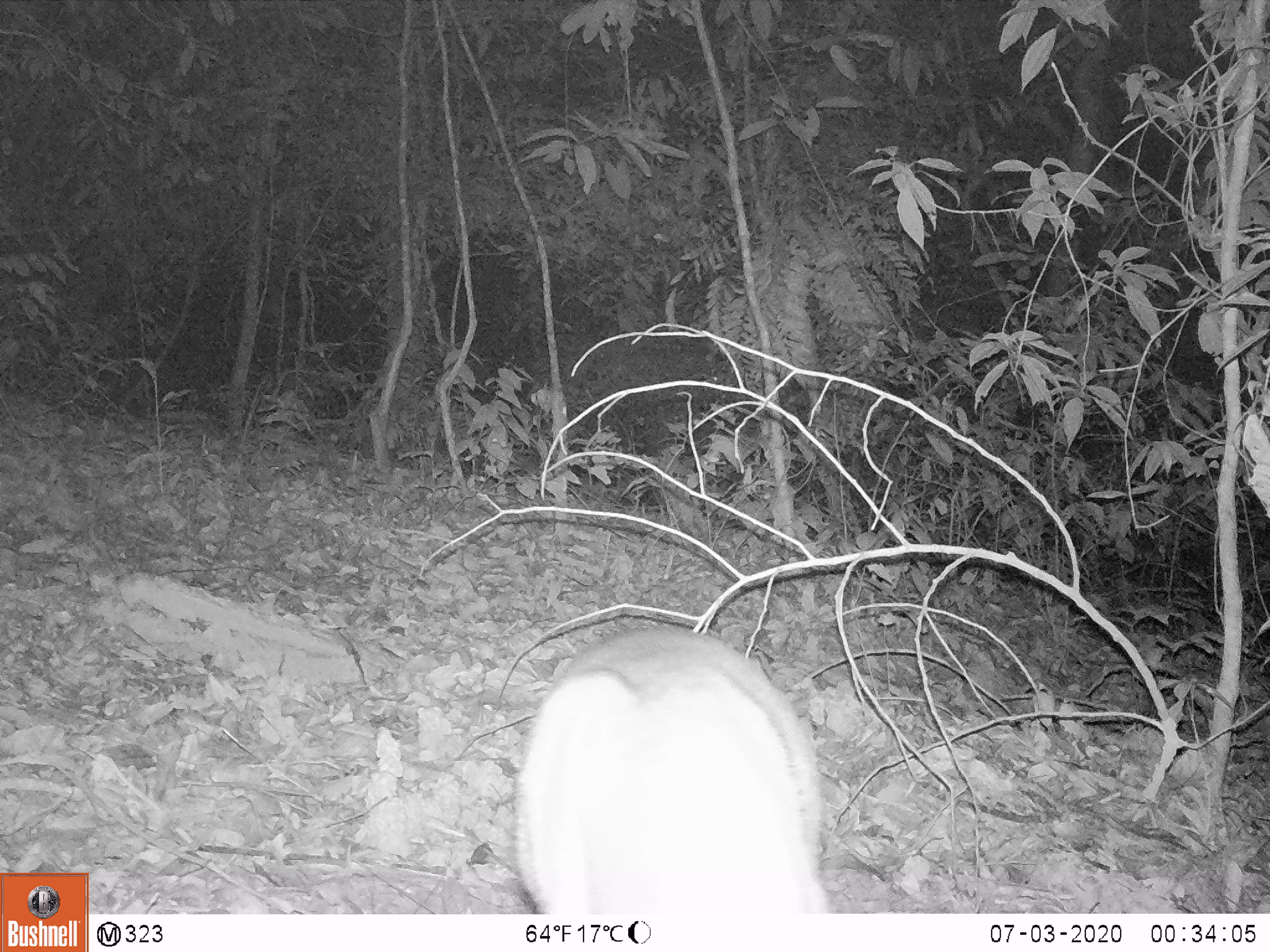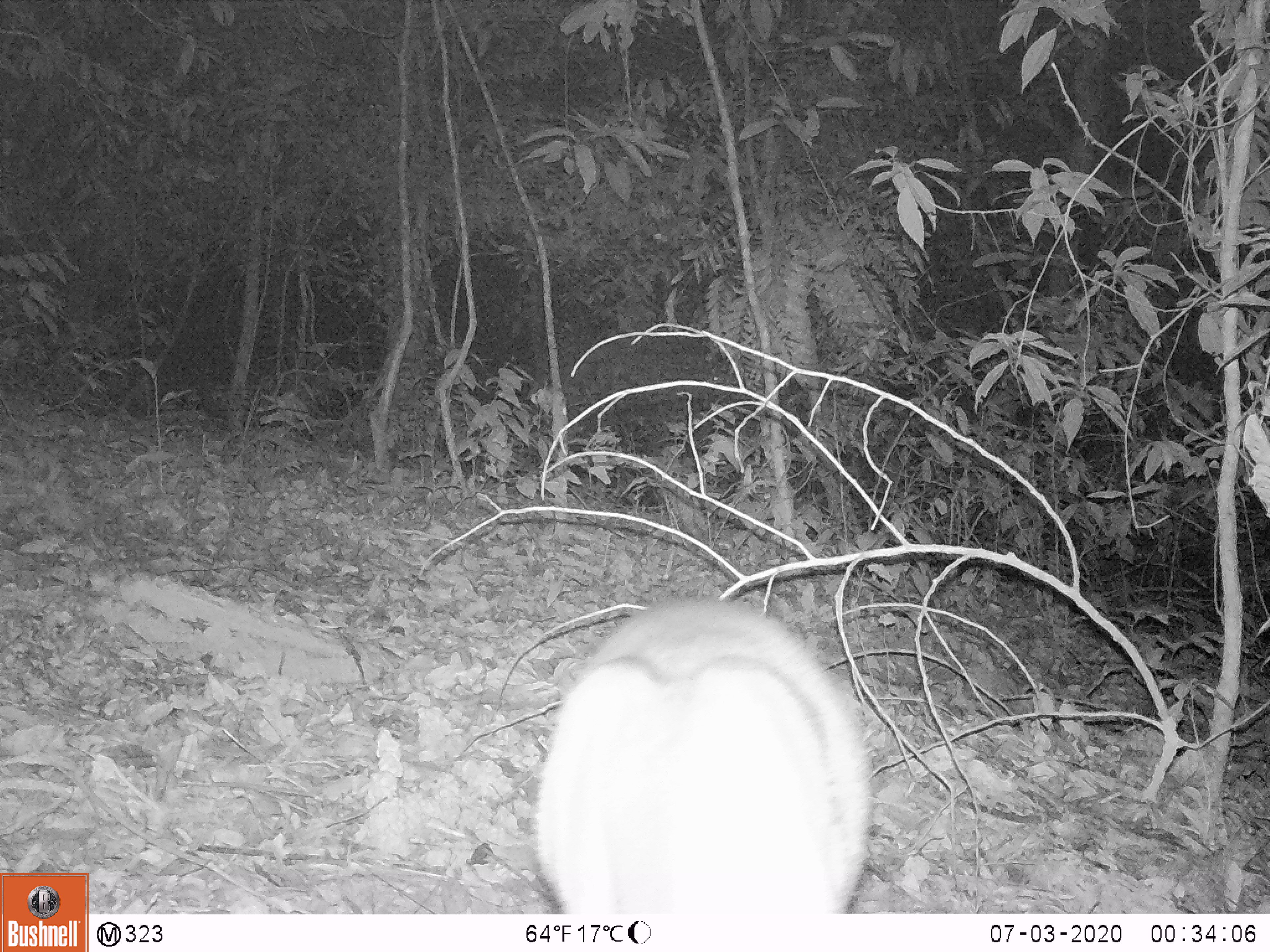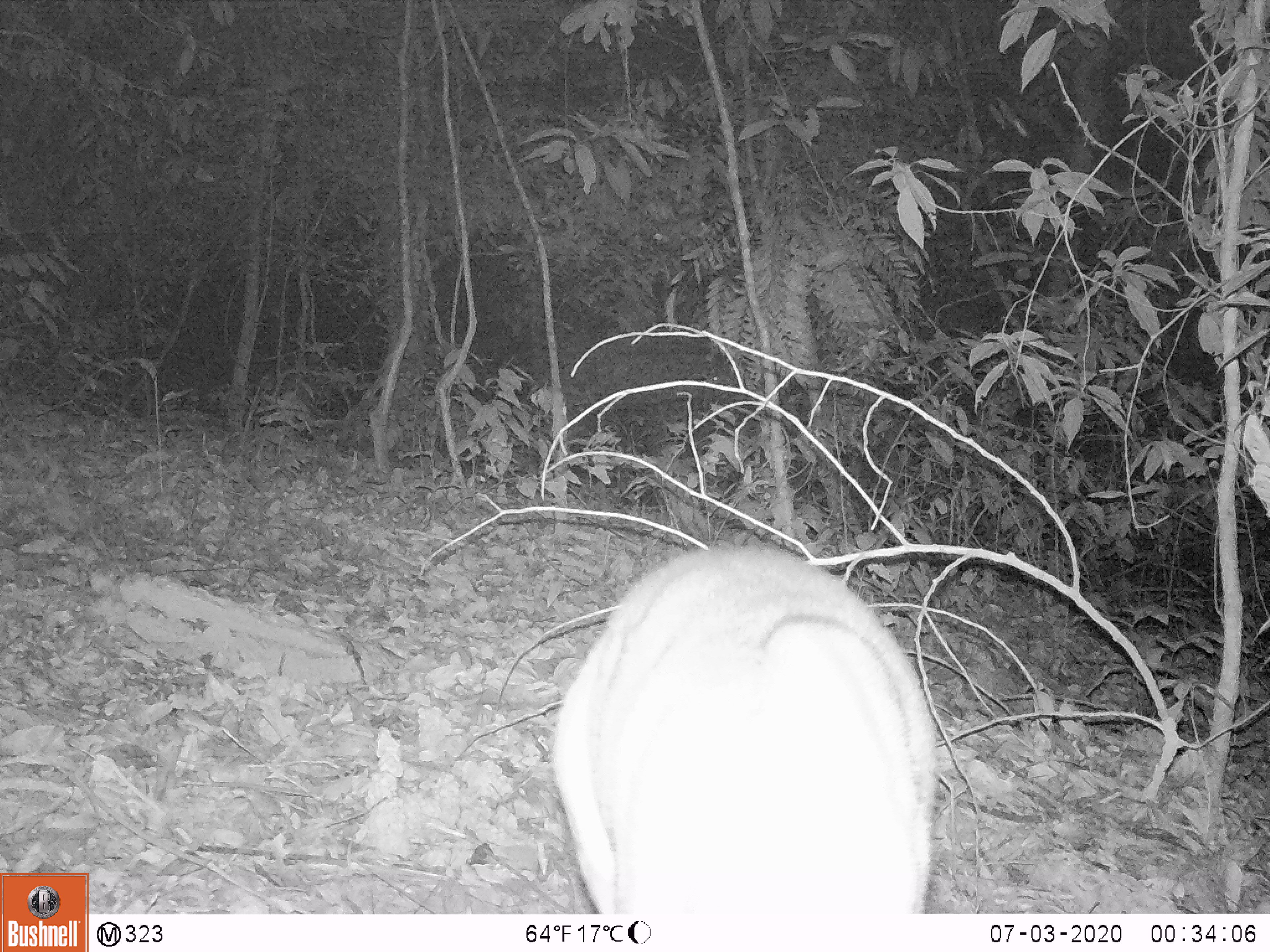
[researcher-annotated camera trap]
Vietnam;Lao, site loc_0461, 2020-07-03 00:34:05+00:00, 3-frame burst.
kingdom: Animalia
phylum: Chordata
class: Mammalia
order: Artiodactyla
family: Cervidae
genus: Muntiacus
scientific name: Muntiacus vuquangensis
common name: large-antlered muntjac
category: large antlered muntjac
Large antlered muntjac (large-antlered muntjac) (Muntiacus vuquangensis). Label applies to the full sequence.